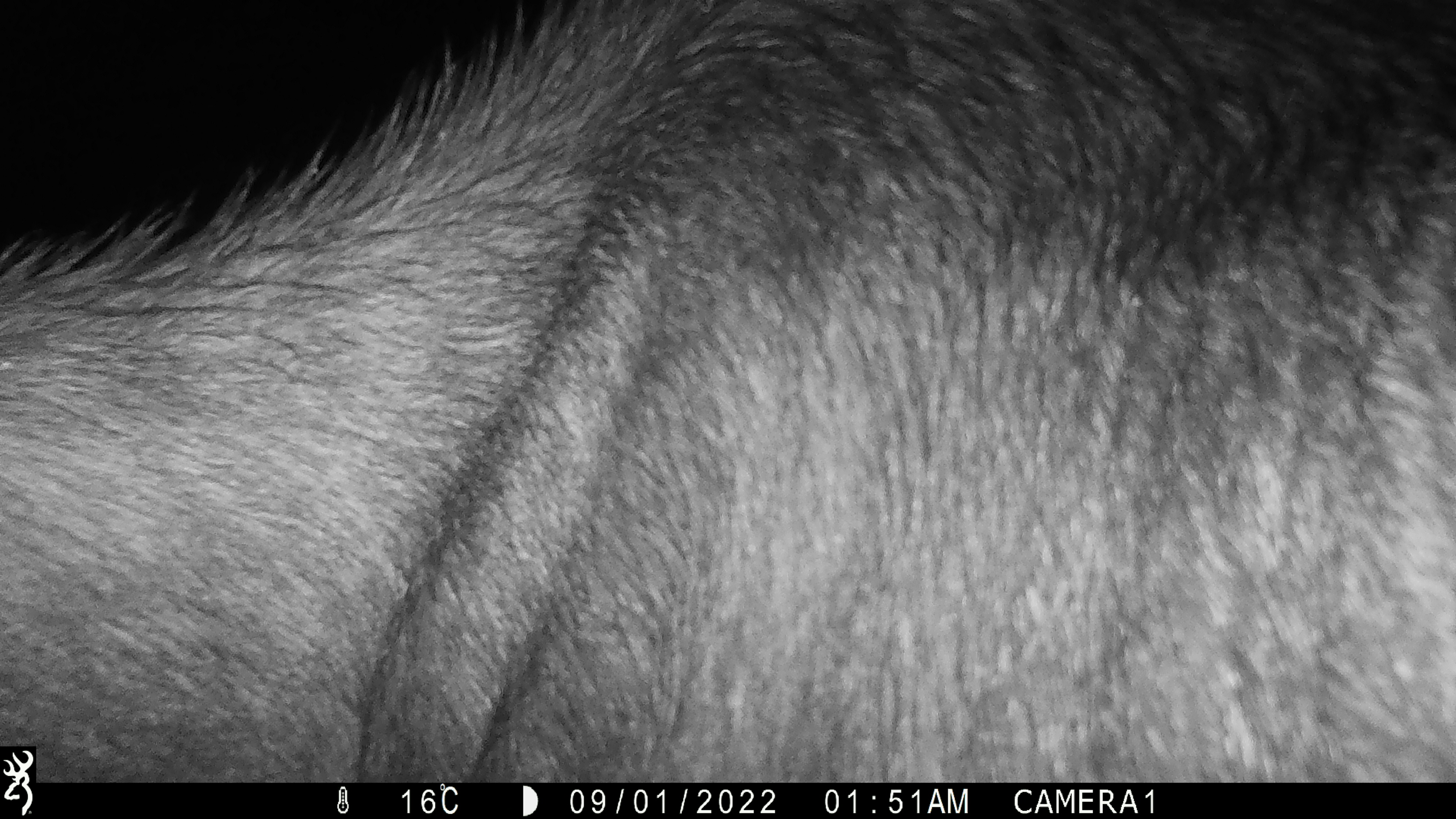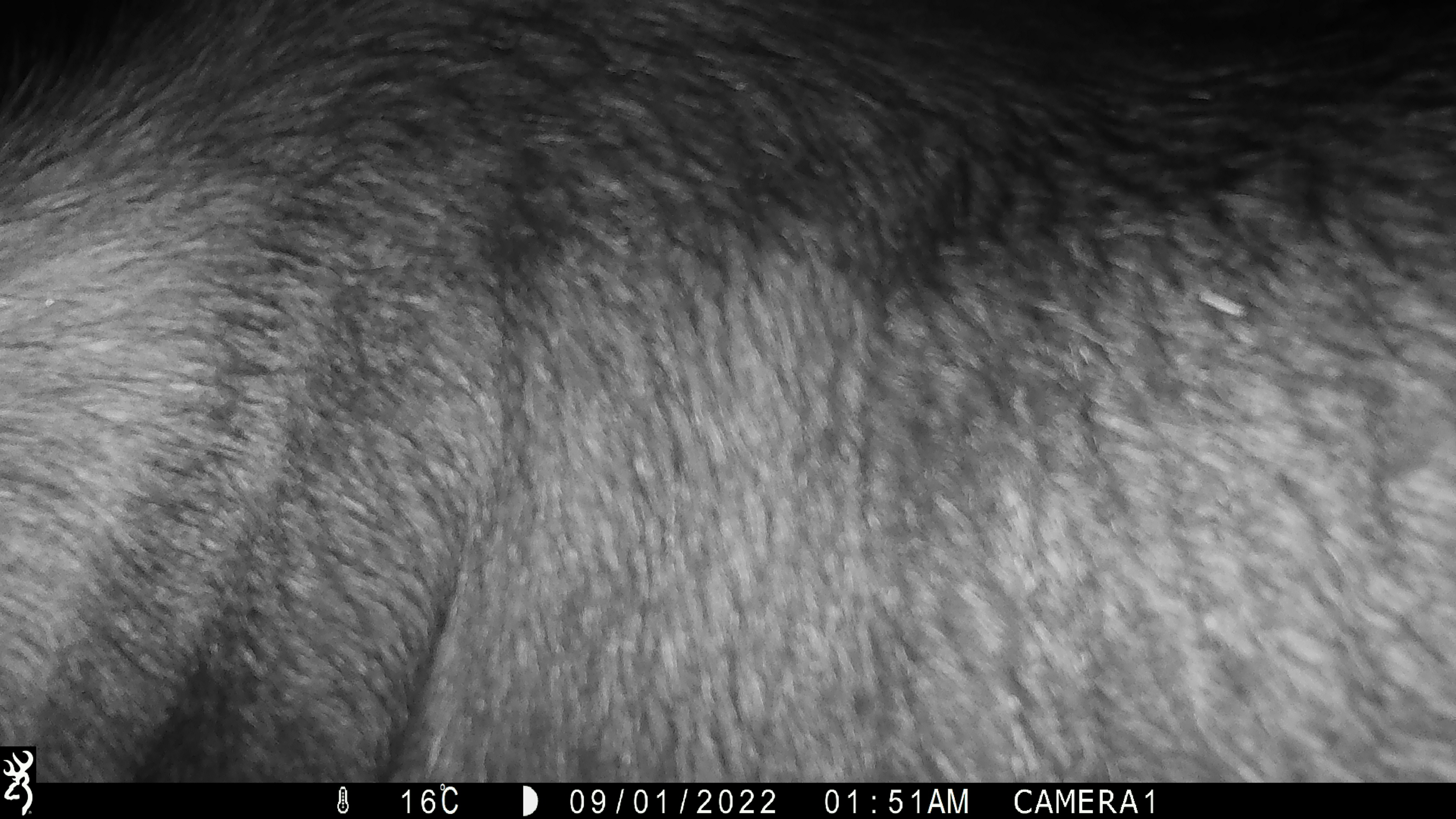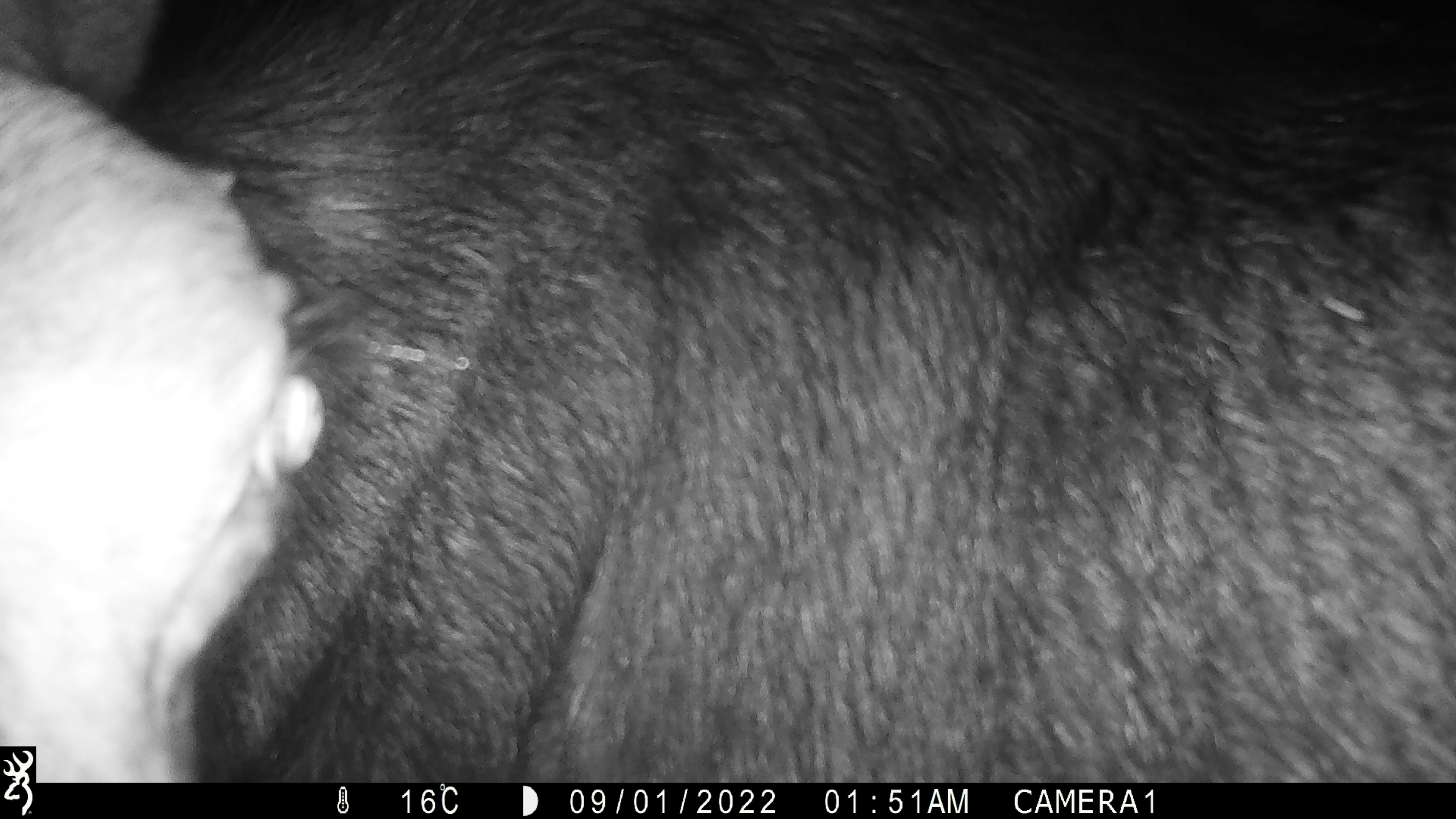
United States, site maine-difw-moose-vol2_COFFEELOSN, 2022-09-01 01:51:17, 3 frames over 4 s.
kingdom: Animalia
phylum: Chordata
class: Mammalia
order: Artiodactyla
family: Cervidae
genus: Alces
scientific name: Alces alces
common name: moose